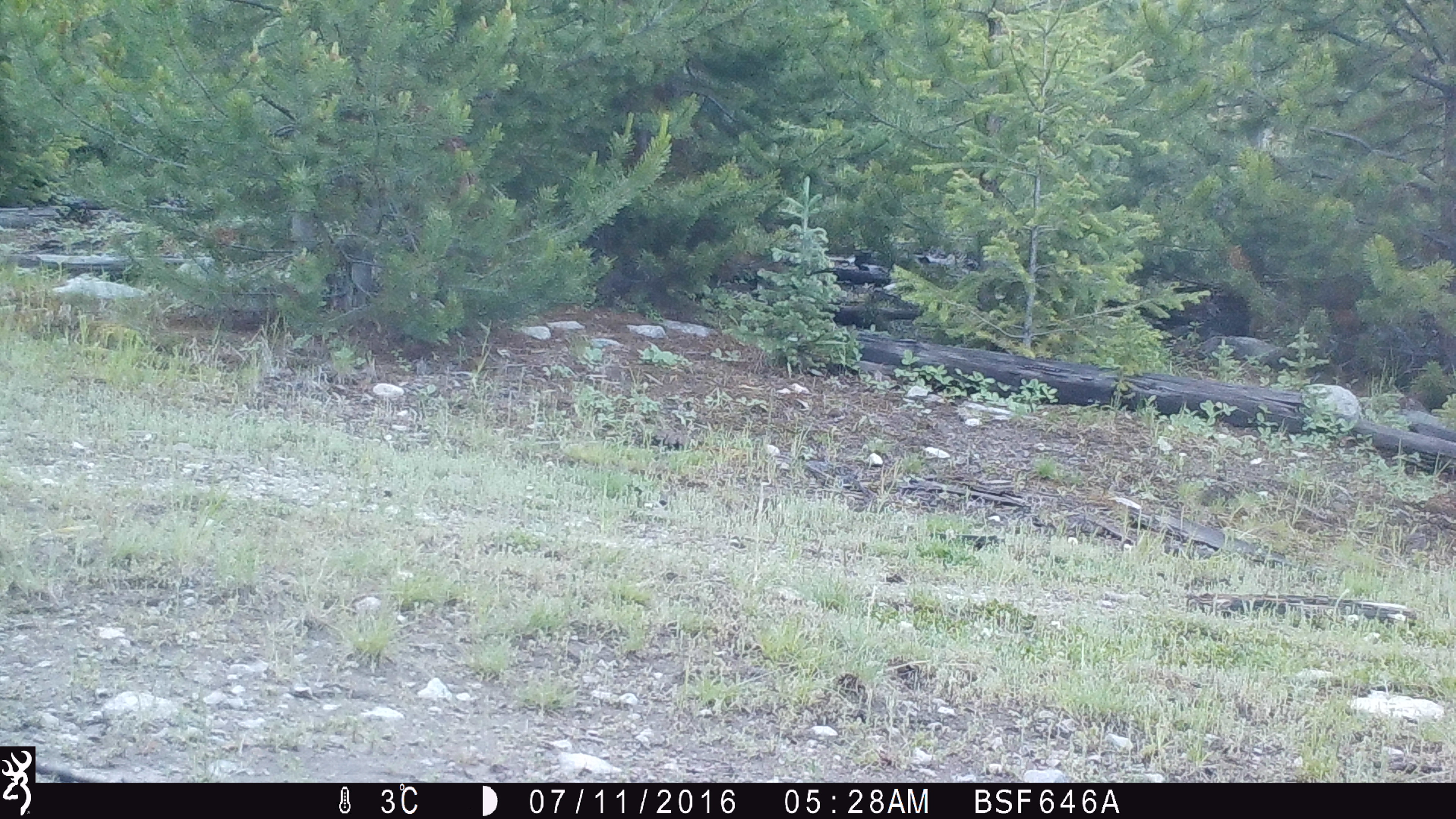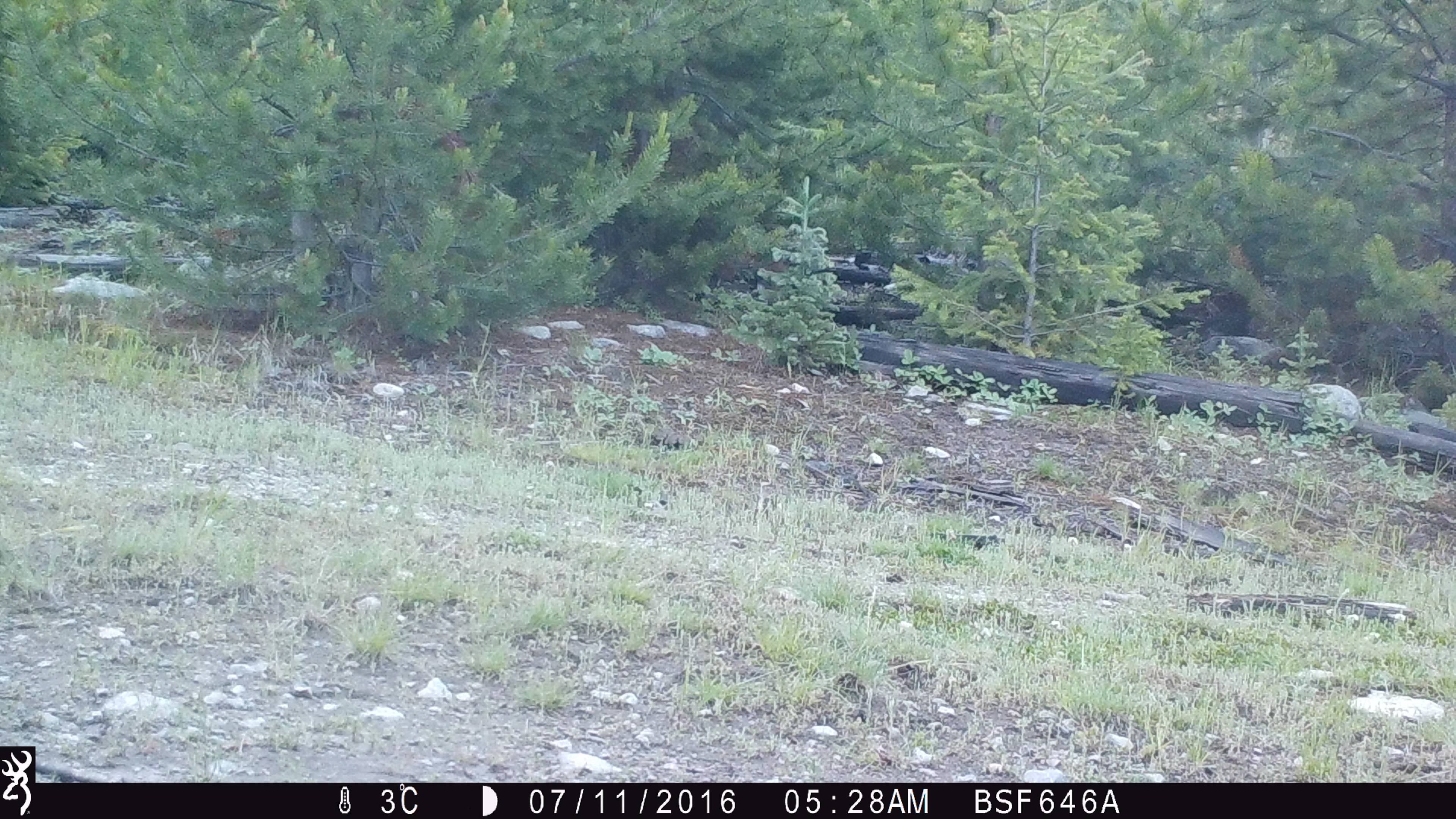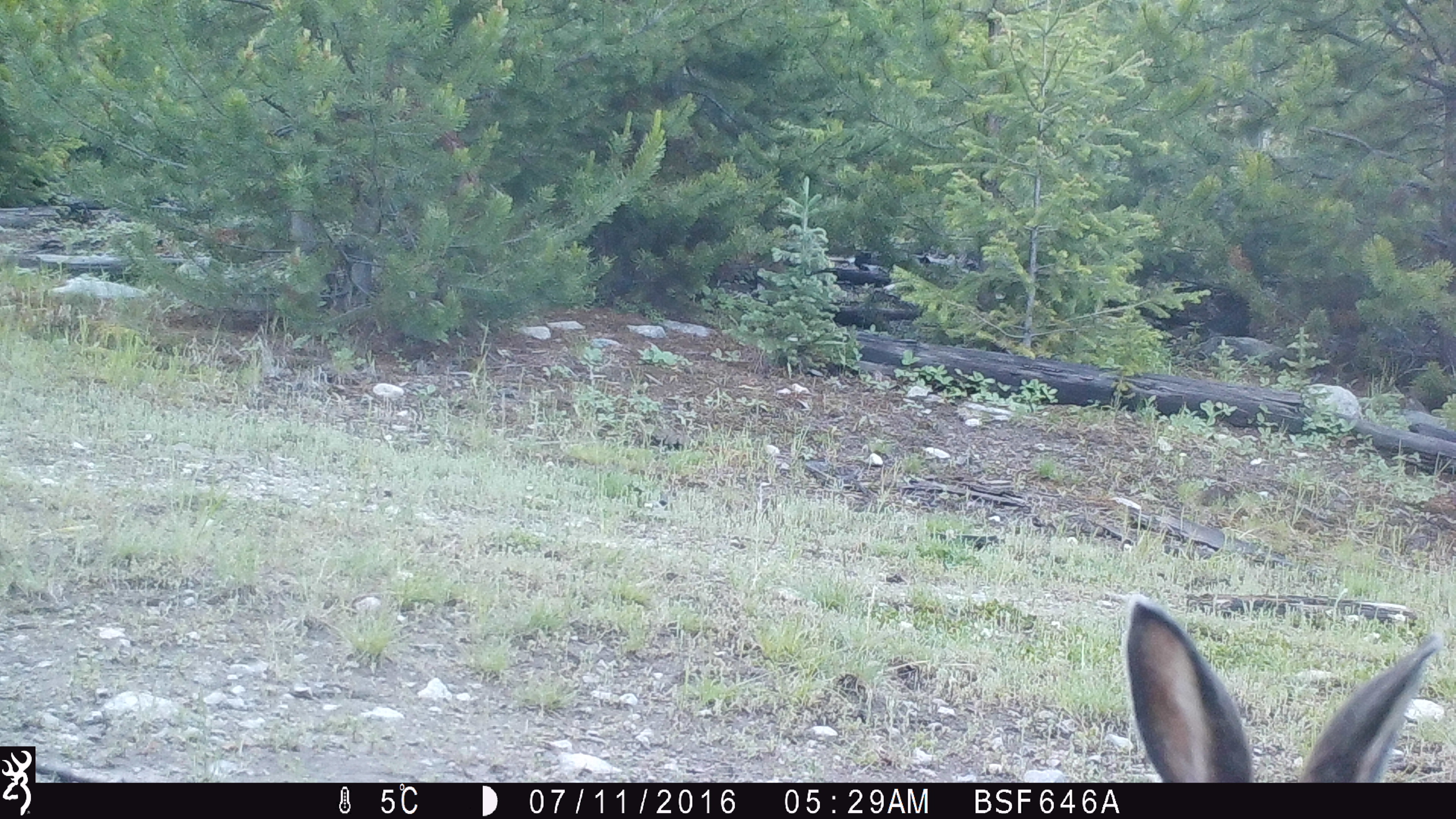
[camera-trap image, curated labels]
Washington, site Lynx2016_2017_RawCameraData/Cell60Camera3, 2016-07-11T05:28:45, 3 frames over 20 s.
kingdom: Animalia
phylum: Chordata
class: Mammalia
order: Lagomorpha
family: Leporidae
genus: Lepus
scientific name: Lepus americanus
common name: snowshoe hare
Lepus americanus (snowshoe hare). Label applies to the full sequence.